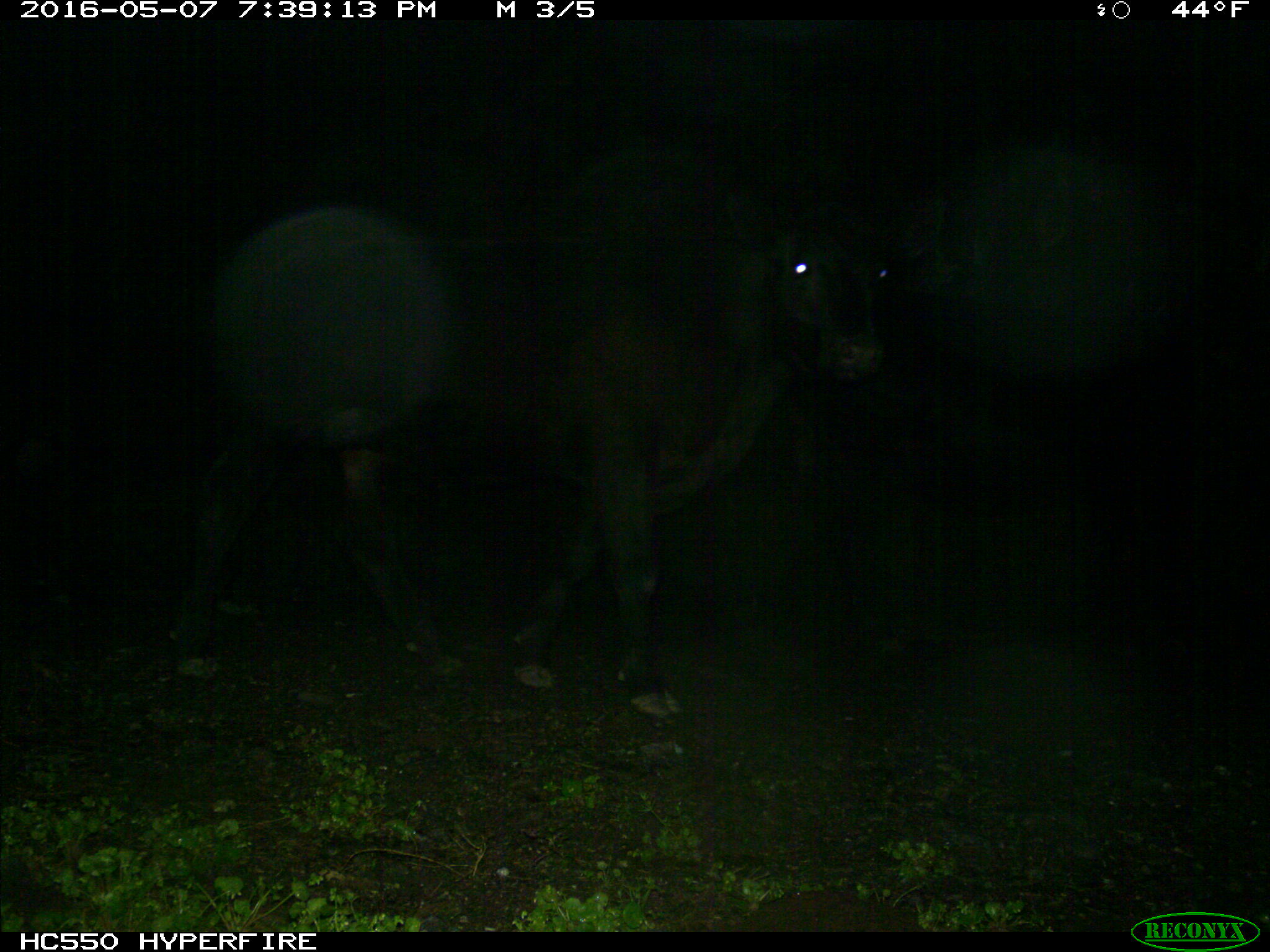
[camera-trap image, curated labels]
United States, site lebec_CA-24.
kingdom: Animalia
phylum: Chordata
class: Mammalia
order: Artiodactyla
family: Bovidae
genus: Bos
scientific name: Bos taurus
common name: domestic cow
Bos taurus (domestic cow).